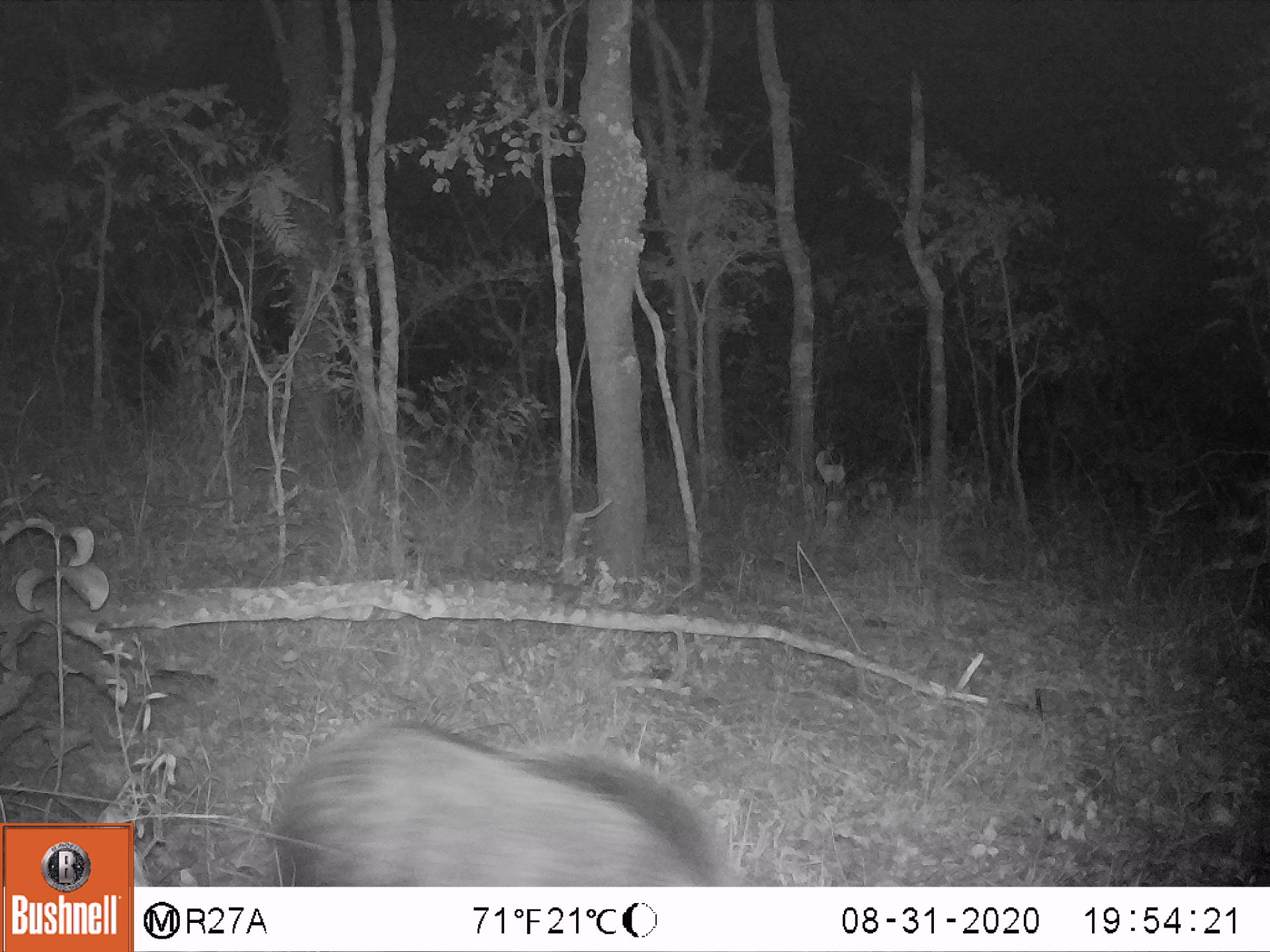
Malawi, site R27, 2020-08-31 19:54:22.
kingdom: Animalia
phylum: Chordata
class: Mammalia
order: Artiodactyla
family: Suidae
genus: Potamochoerus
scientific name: Potamochoerus larvatus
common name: bushpig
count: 1